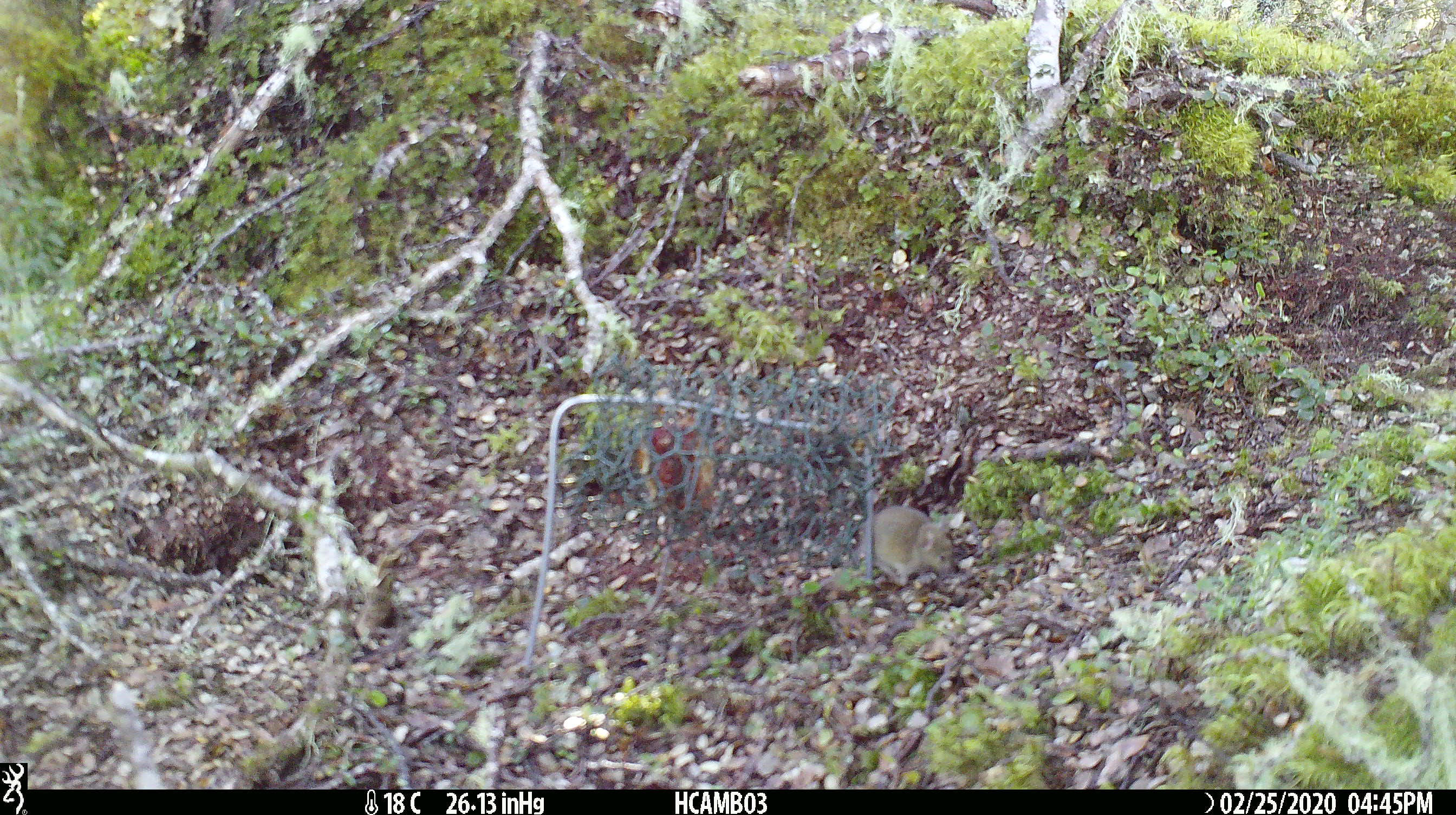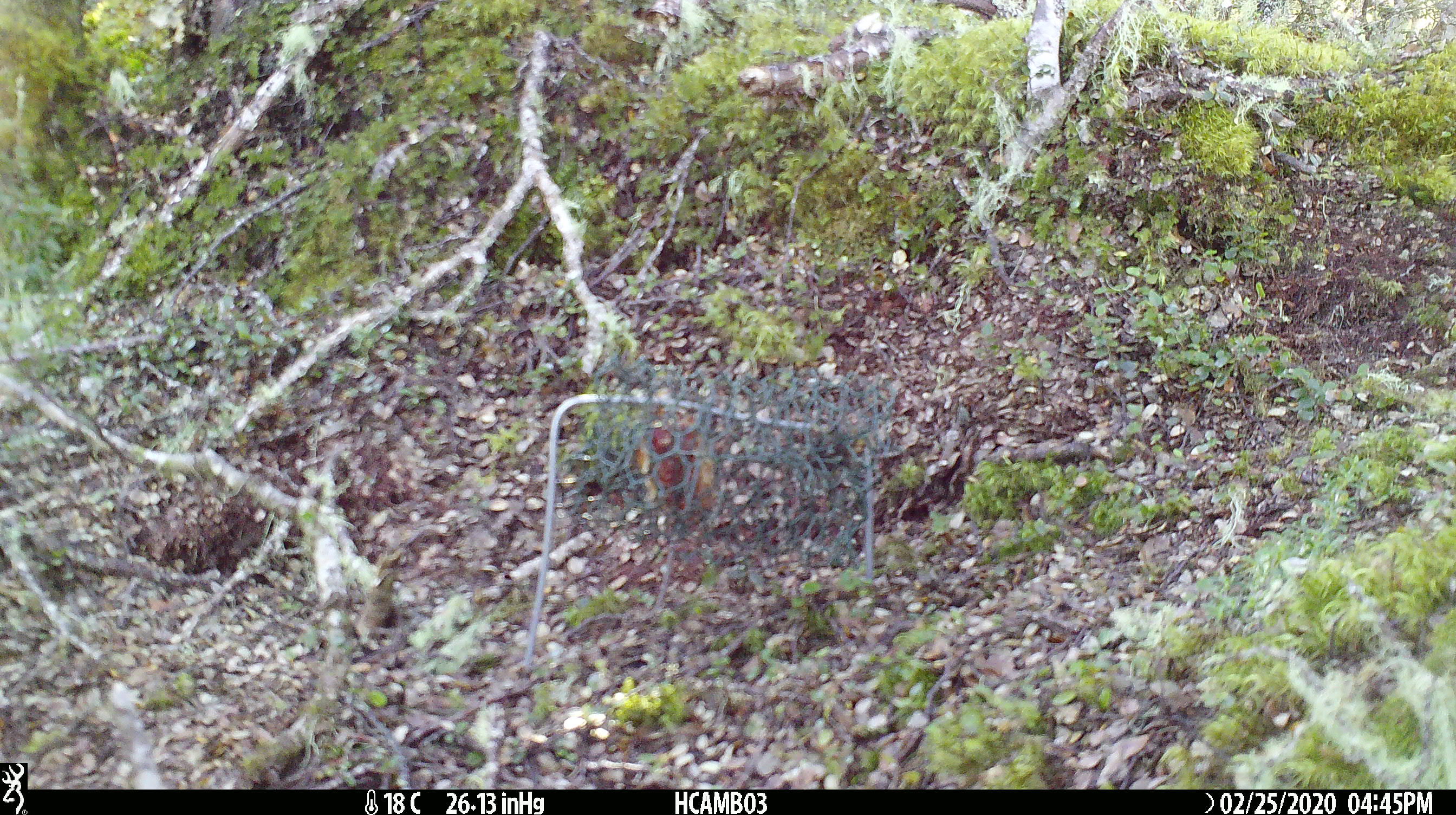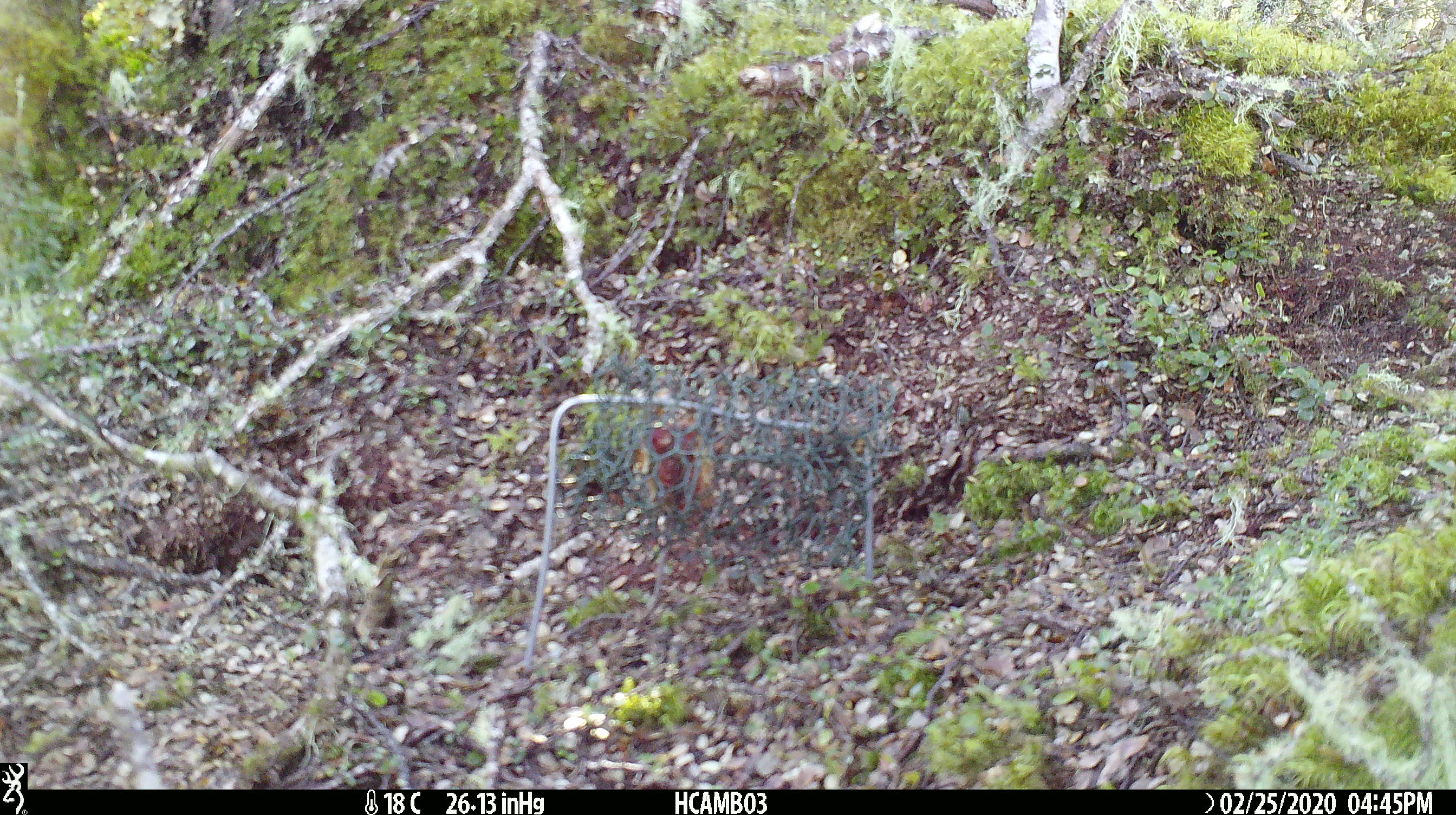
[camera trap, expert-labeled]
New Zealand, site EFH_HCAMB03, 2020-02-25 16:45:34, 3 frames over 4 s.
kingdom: Animalia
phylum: Chordata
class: Mammalia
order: Rodentia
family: Muridae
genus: Mus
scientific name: Mus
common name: mouse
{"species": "mouse (Mus)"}